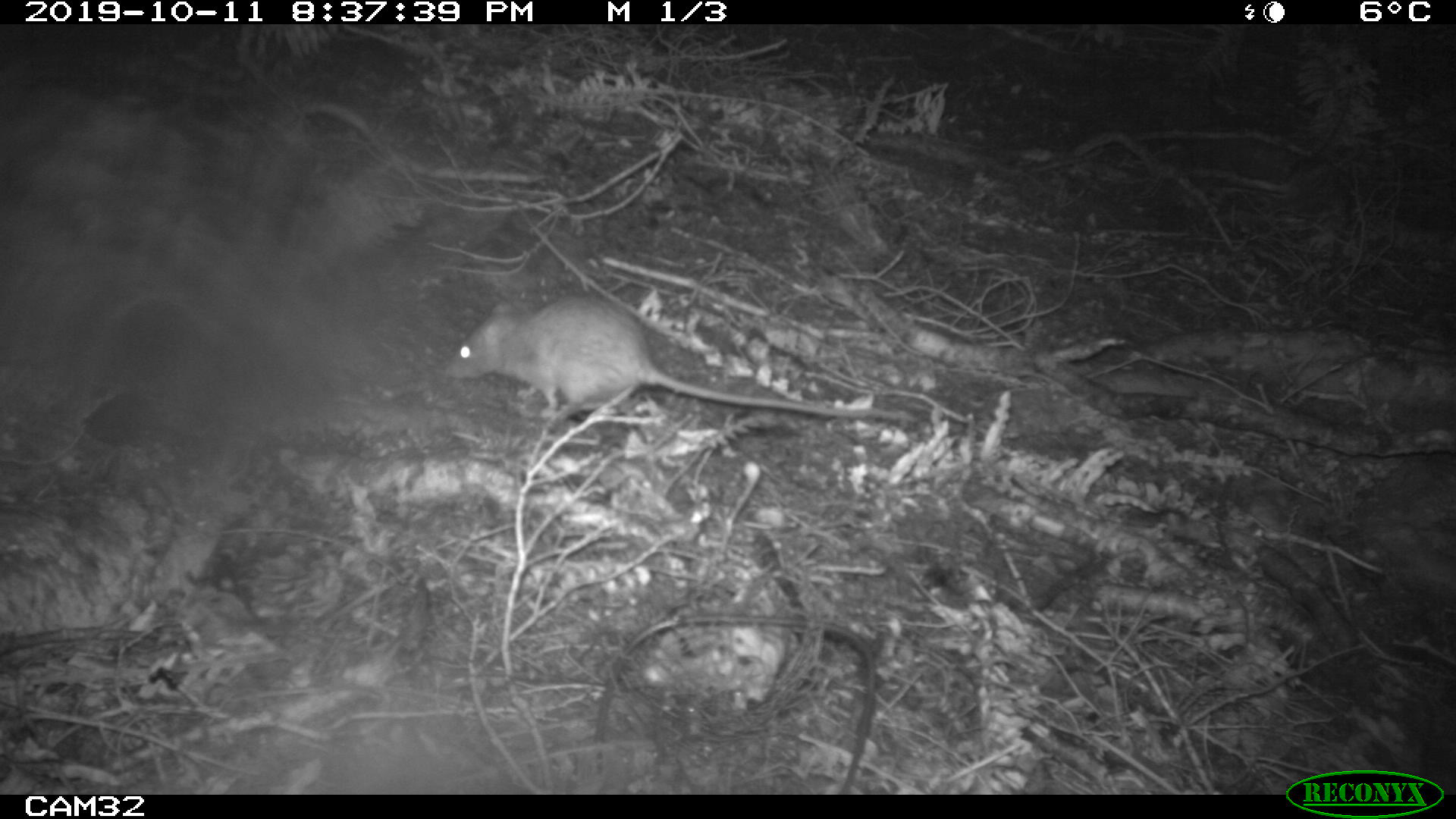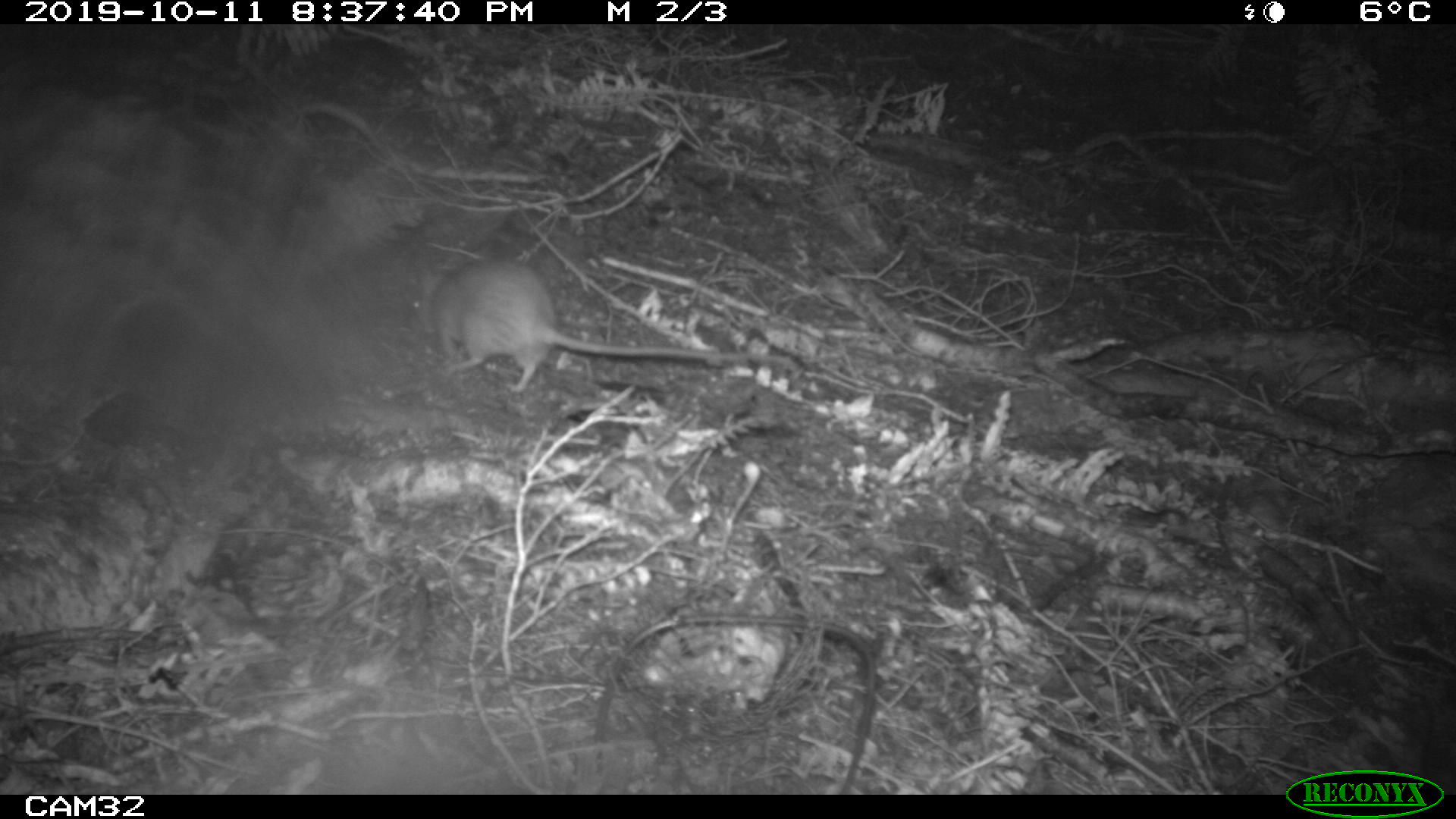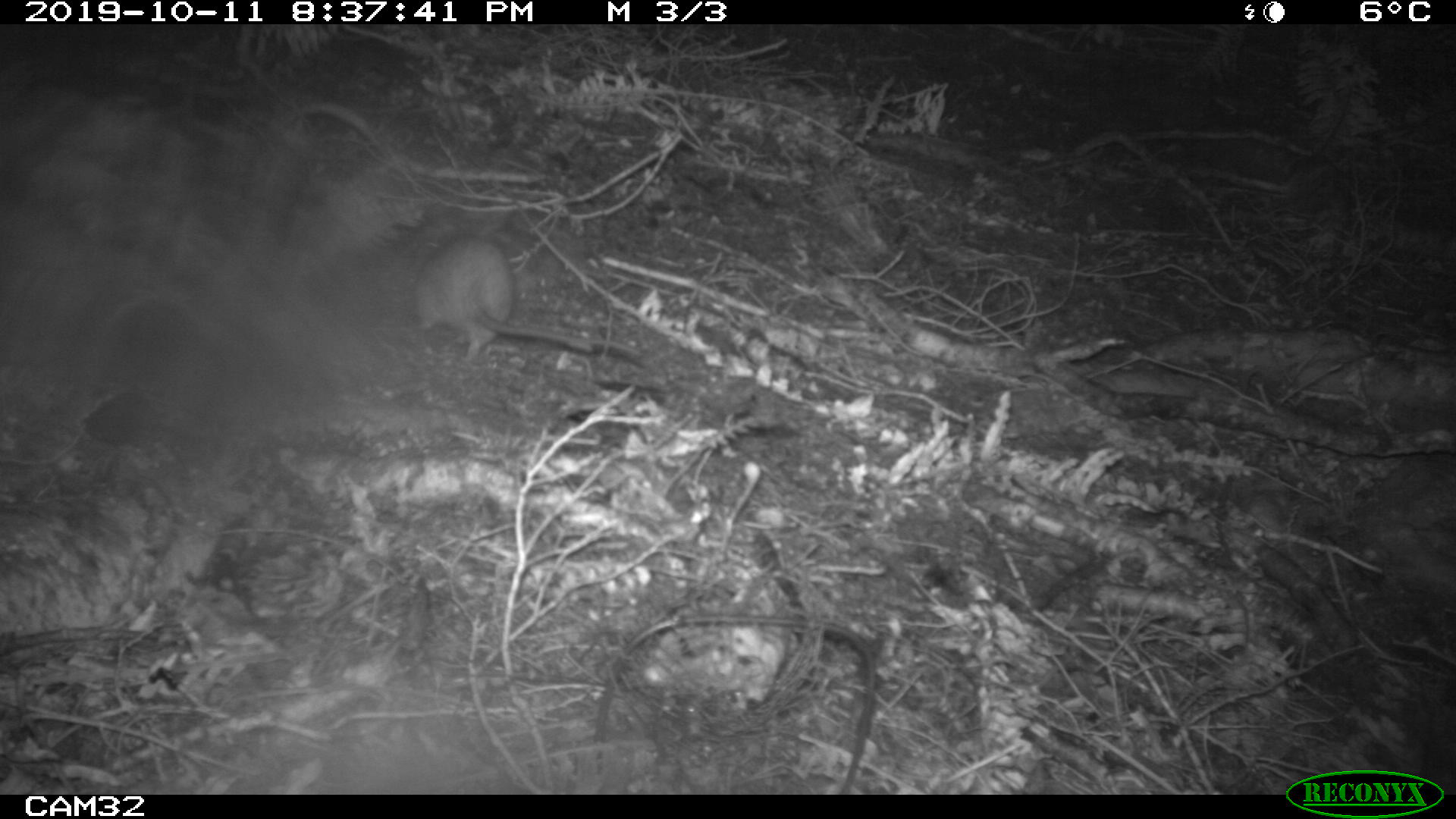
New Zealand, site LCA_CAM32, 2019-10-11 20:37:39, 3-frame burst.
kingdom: Animalia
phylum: Chordata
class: Mammalia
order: Rodentia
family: Muridae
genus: Rattus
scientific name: Rattus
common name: rat